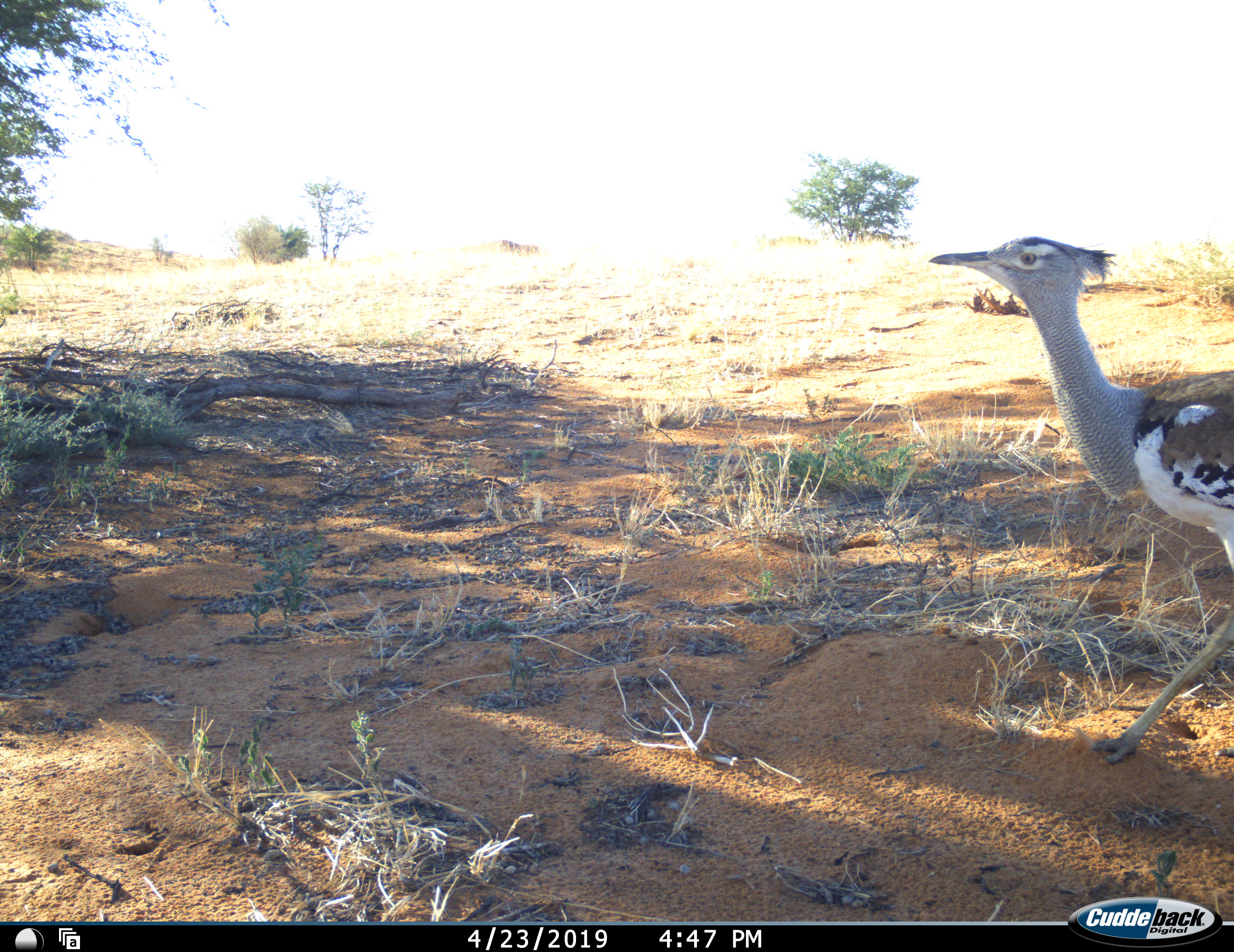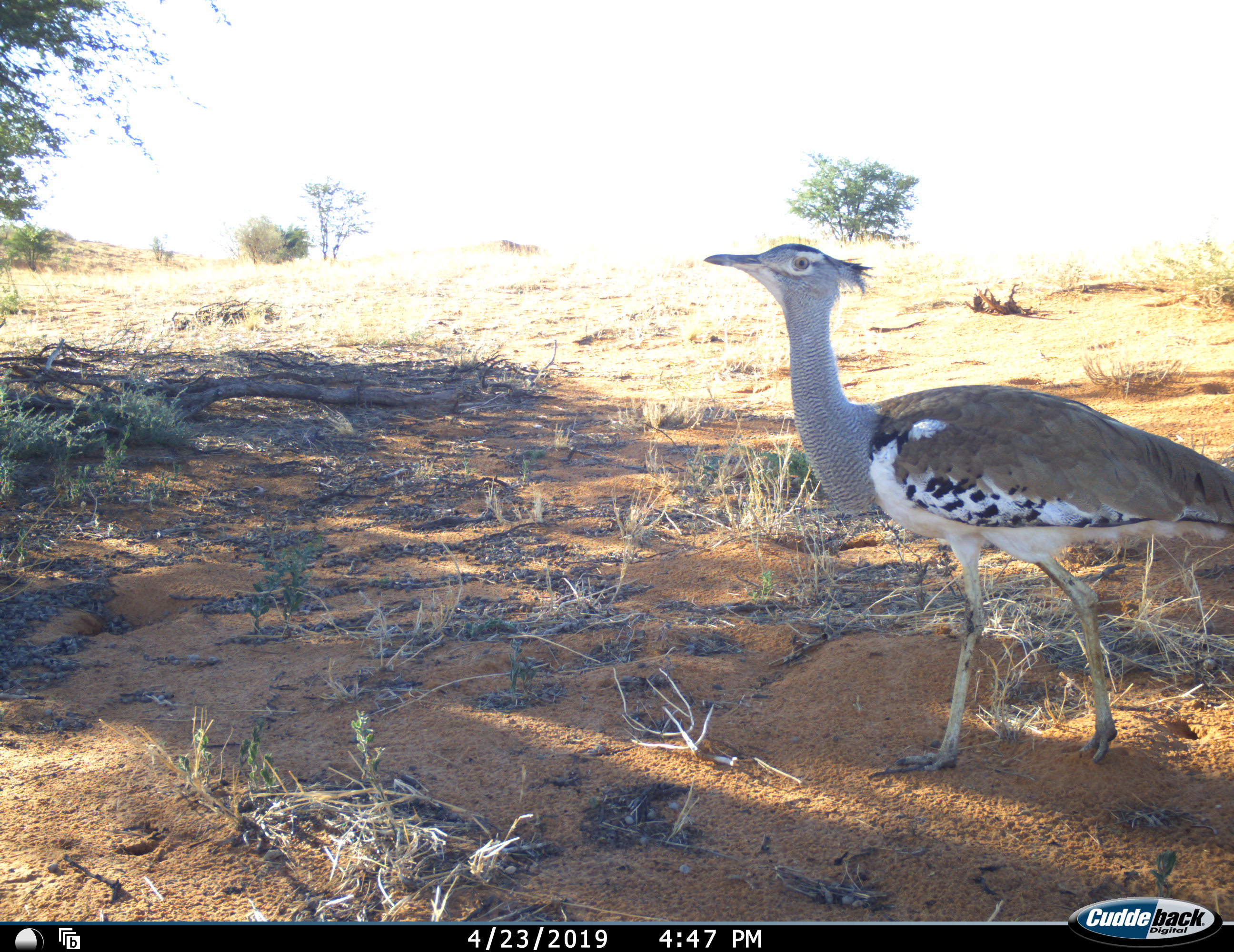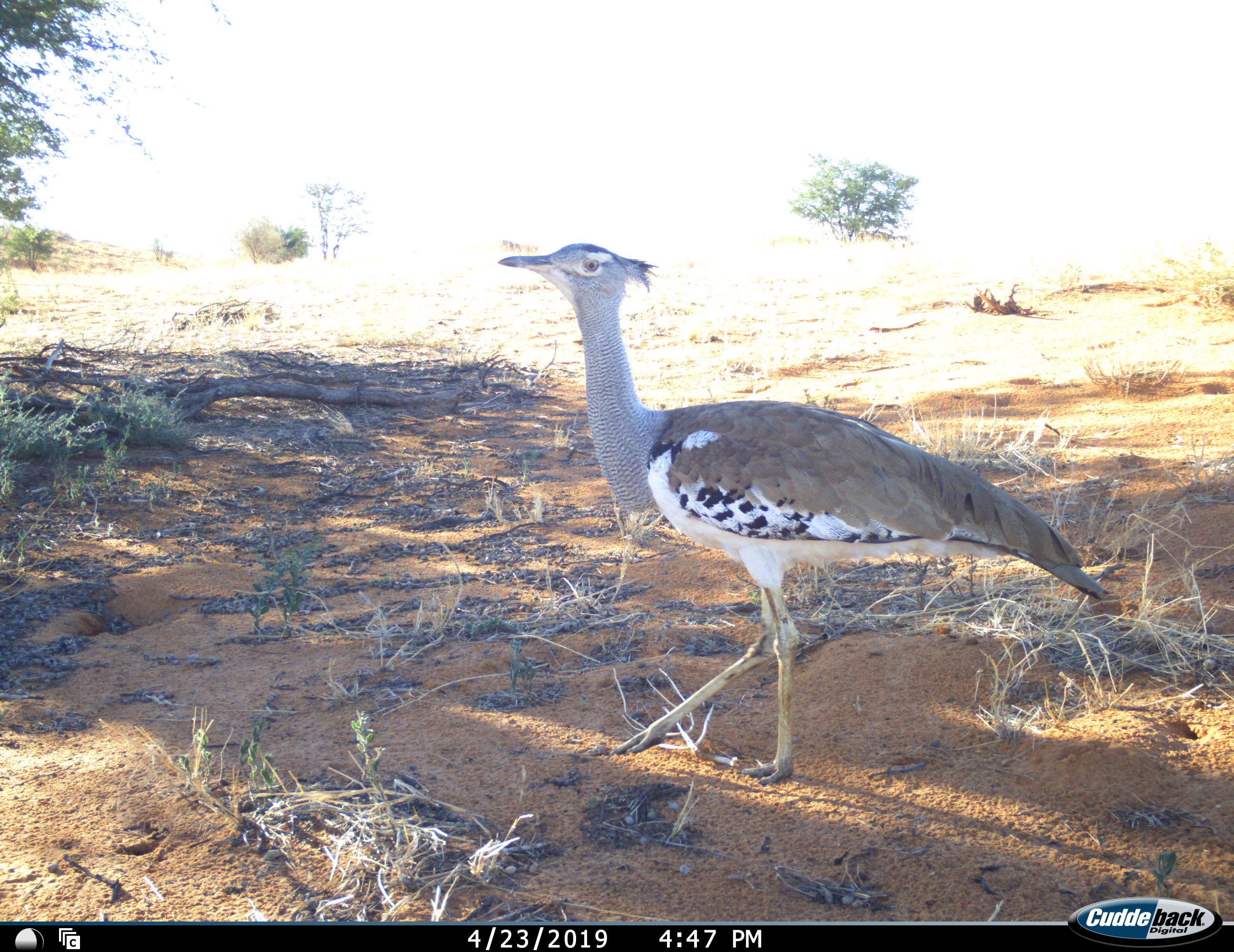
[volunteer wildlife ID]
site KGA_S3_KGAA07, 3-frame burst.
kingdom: Animalia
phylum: Chordata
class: Aves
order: Otidiformes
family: Otididae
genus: Ardeotis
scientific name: Ardeotis kori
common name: kori bustard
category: bustardkori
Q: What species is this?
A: Bustardkori (kori bustard) (Ardeotis kori).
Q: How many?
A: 1.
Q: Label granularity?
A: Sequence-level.